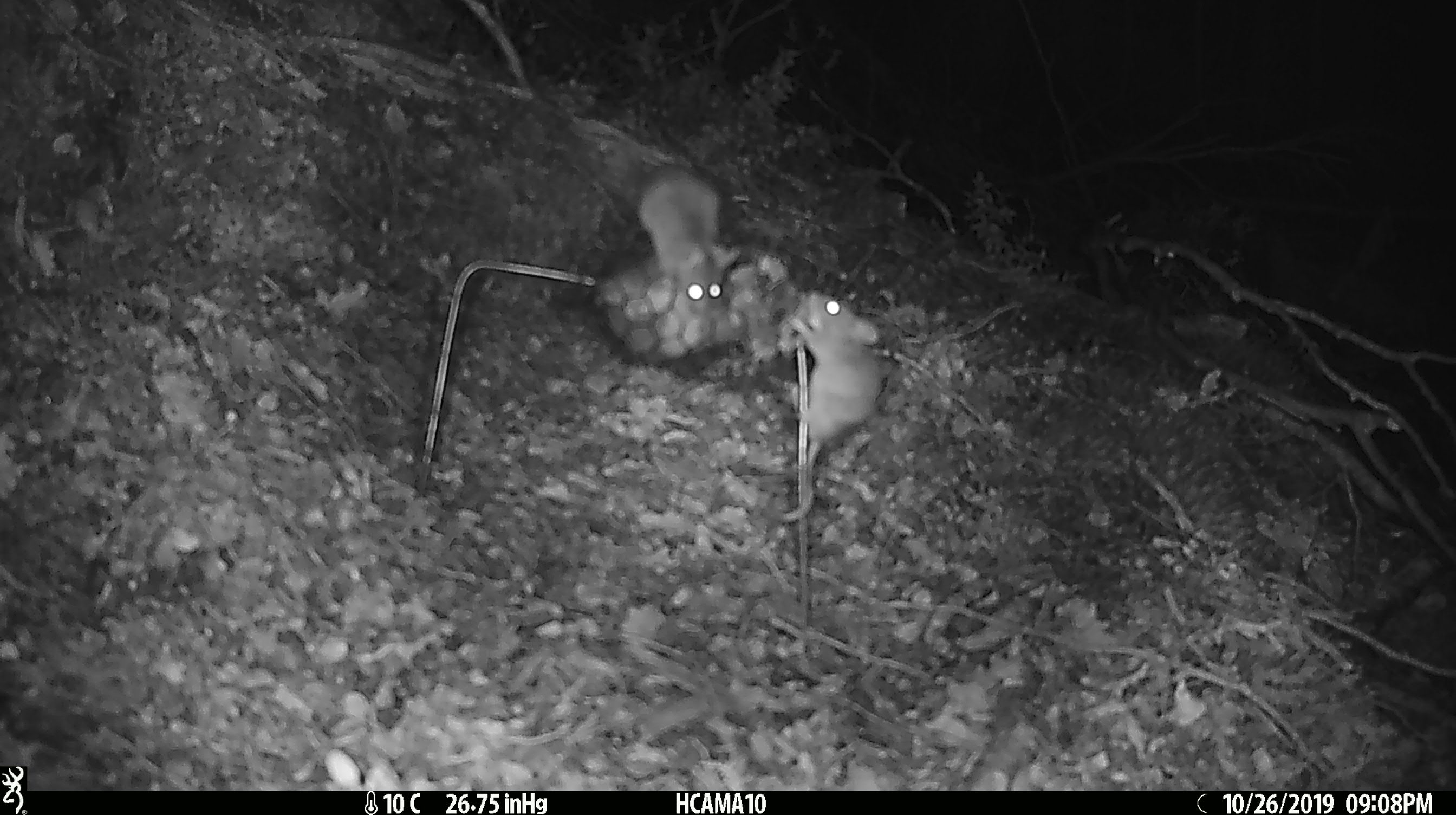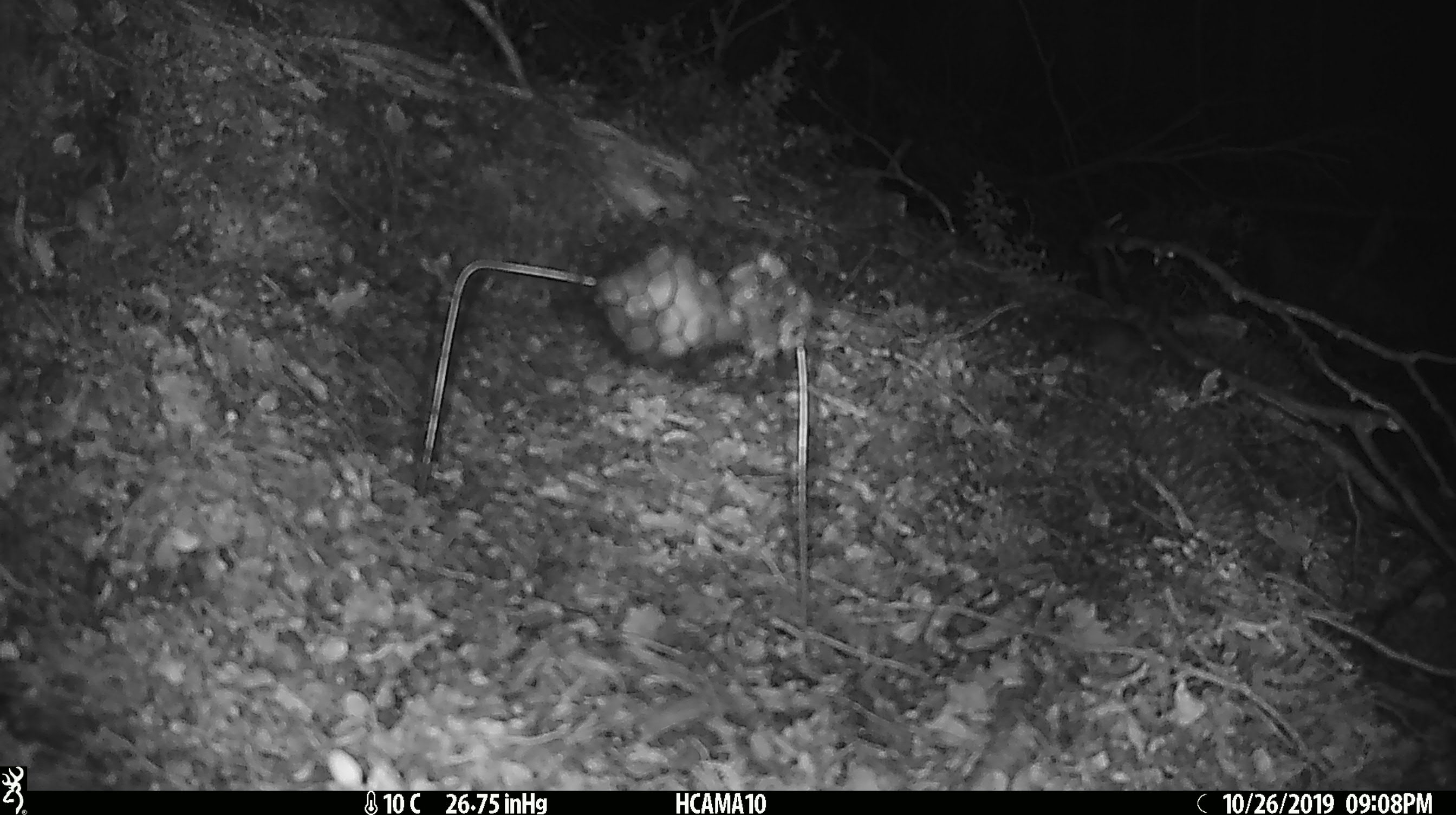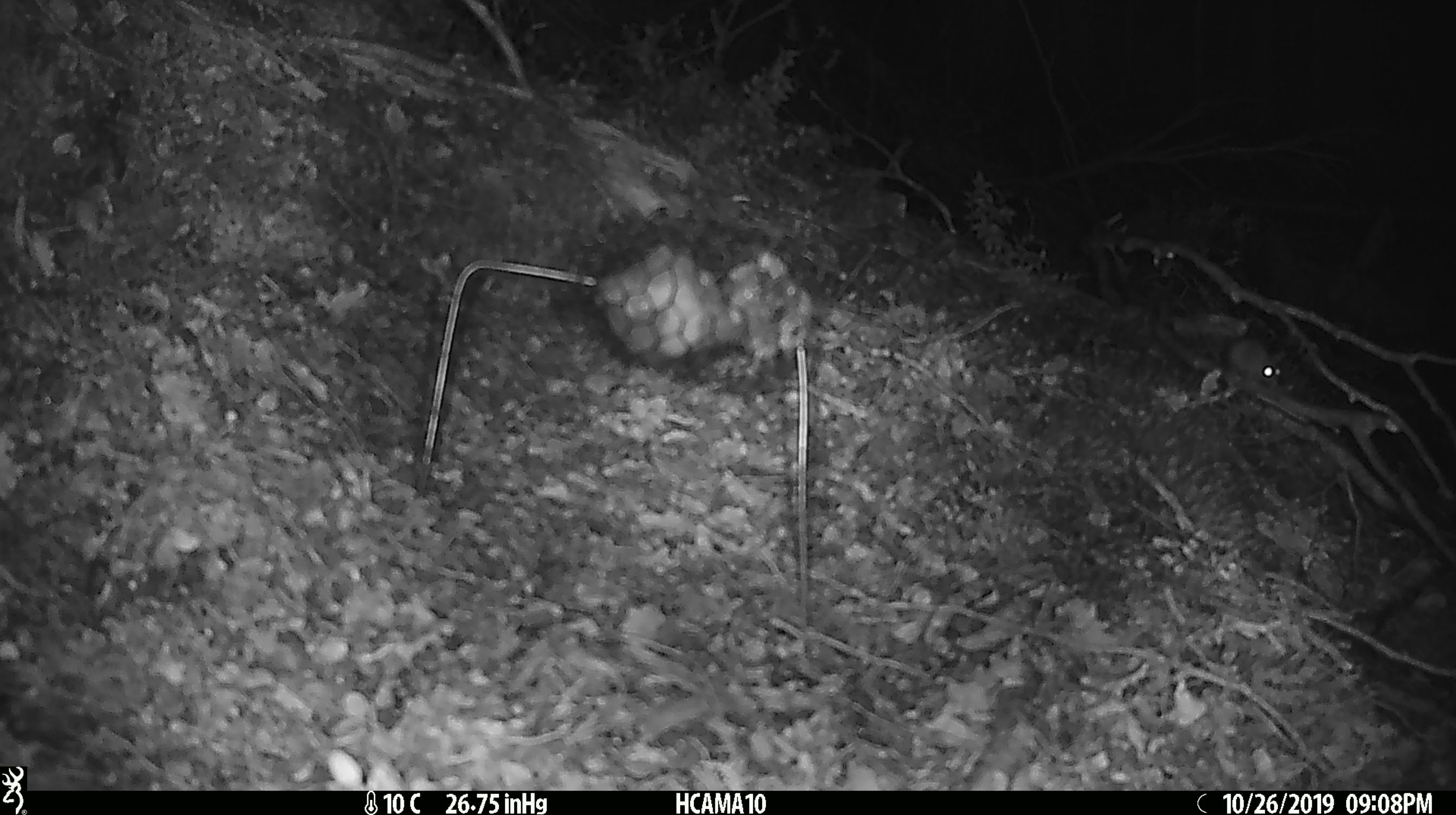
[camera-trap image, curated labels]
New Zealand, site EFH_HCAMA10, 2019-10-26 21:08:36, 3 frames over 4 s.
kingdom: Animalia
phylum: Chordata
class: Mammalia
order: Rodentia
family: Muridae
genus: Mus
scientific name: Mus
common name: mouse